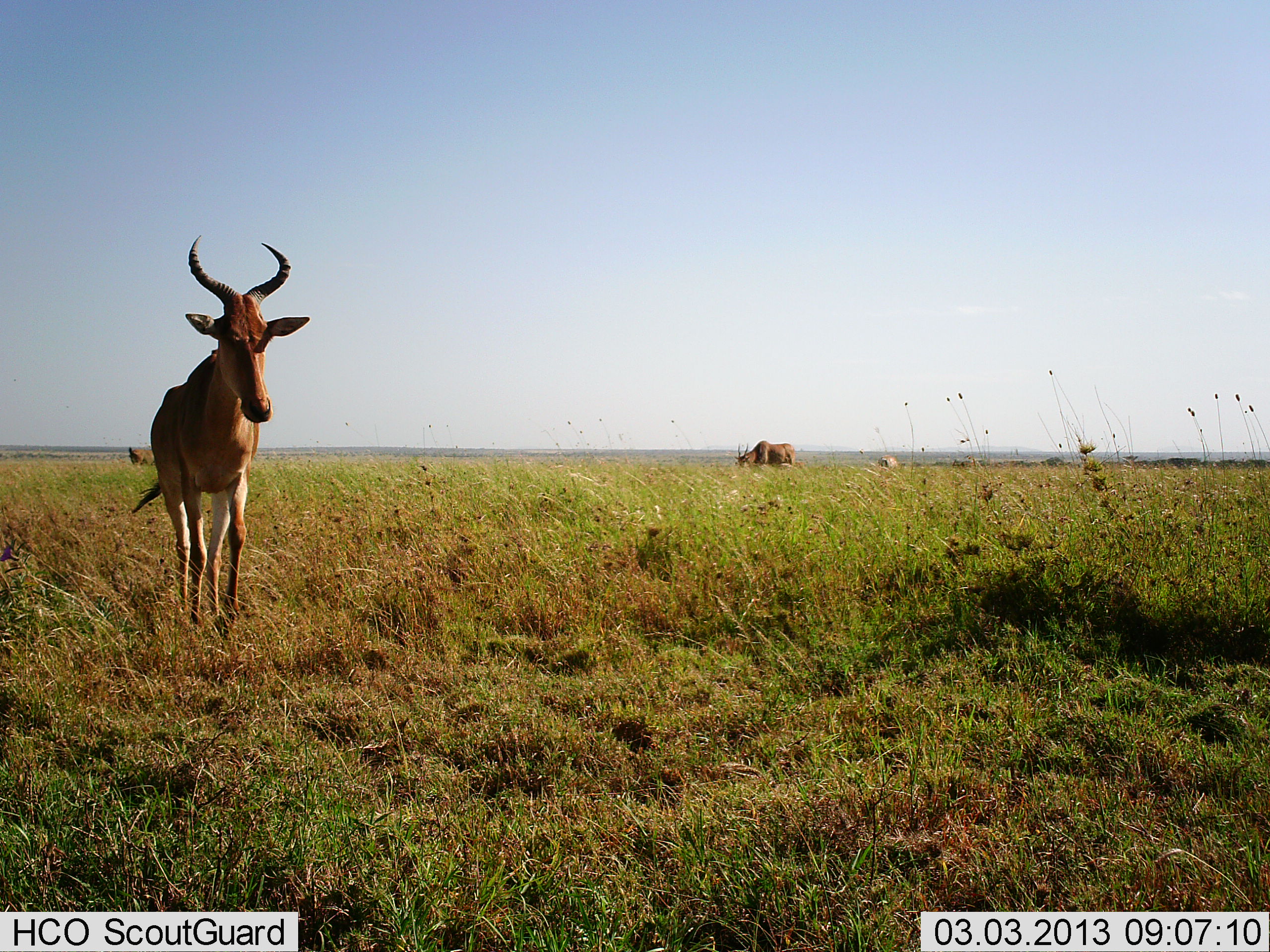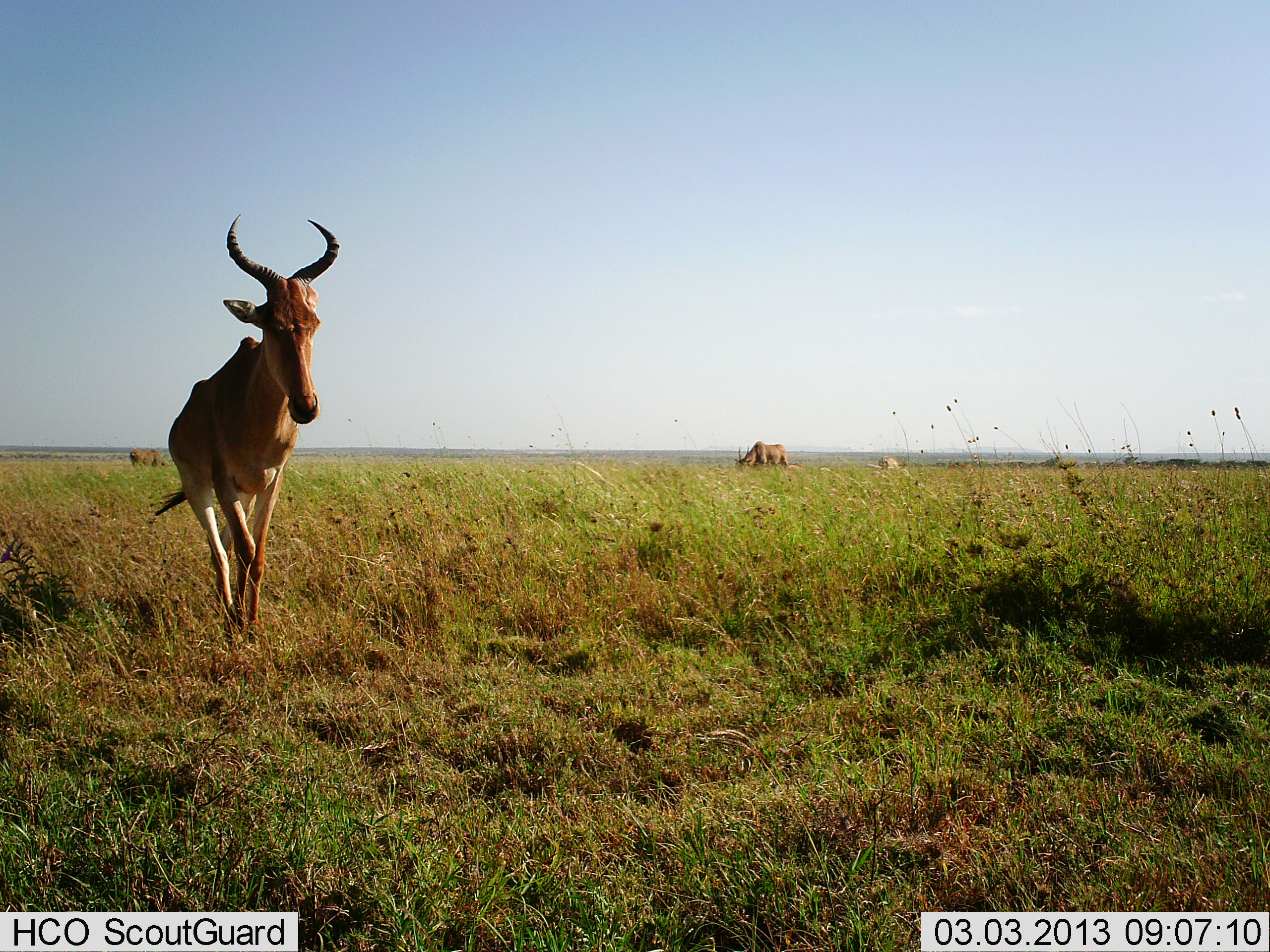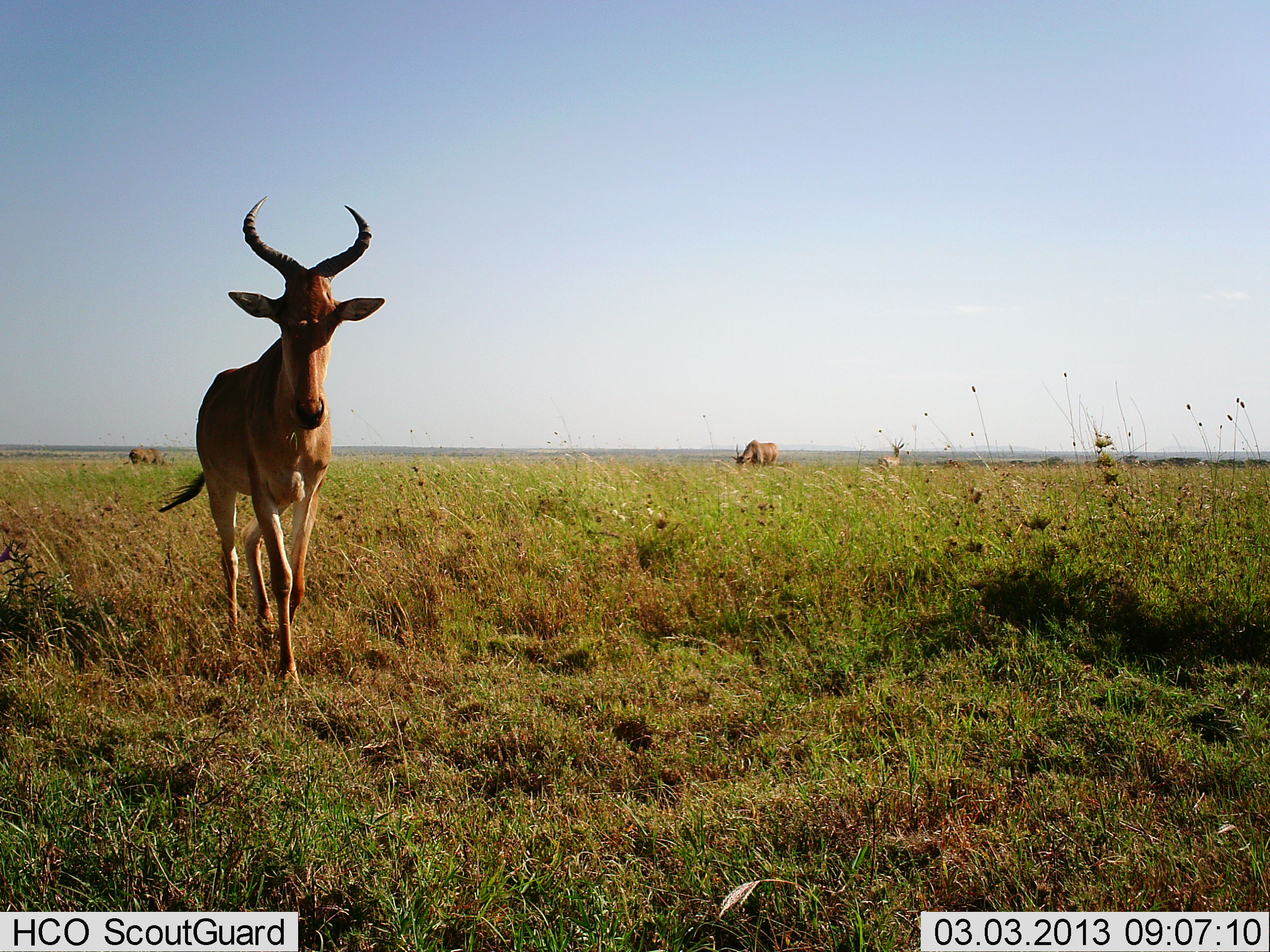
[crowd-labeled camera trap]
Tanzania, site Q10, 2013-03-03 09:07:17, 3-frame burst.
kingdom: Animalia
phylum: Chordata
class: Mammalia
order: Artiodactyla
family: Bovidae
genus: Alcelaphus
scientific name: Alcelaphus buselaphus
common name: hartebeest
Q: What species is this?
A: Hartebeest (Alcelaphus buselaphus).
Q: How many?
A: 3.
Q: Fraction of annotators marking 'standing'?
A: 29%.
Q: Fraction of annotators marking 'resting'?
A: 0%.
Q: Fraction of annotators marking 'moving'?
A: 87%.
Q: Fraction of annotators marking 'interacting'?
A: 0%.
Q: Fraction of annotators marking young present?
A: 0%.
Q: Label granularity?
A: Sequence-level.